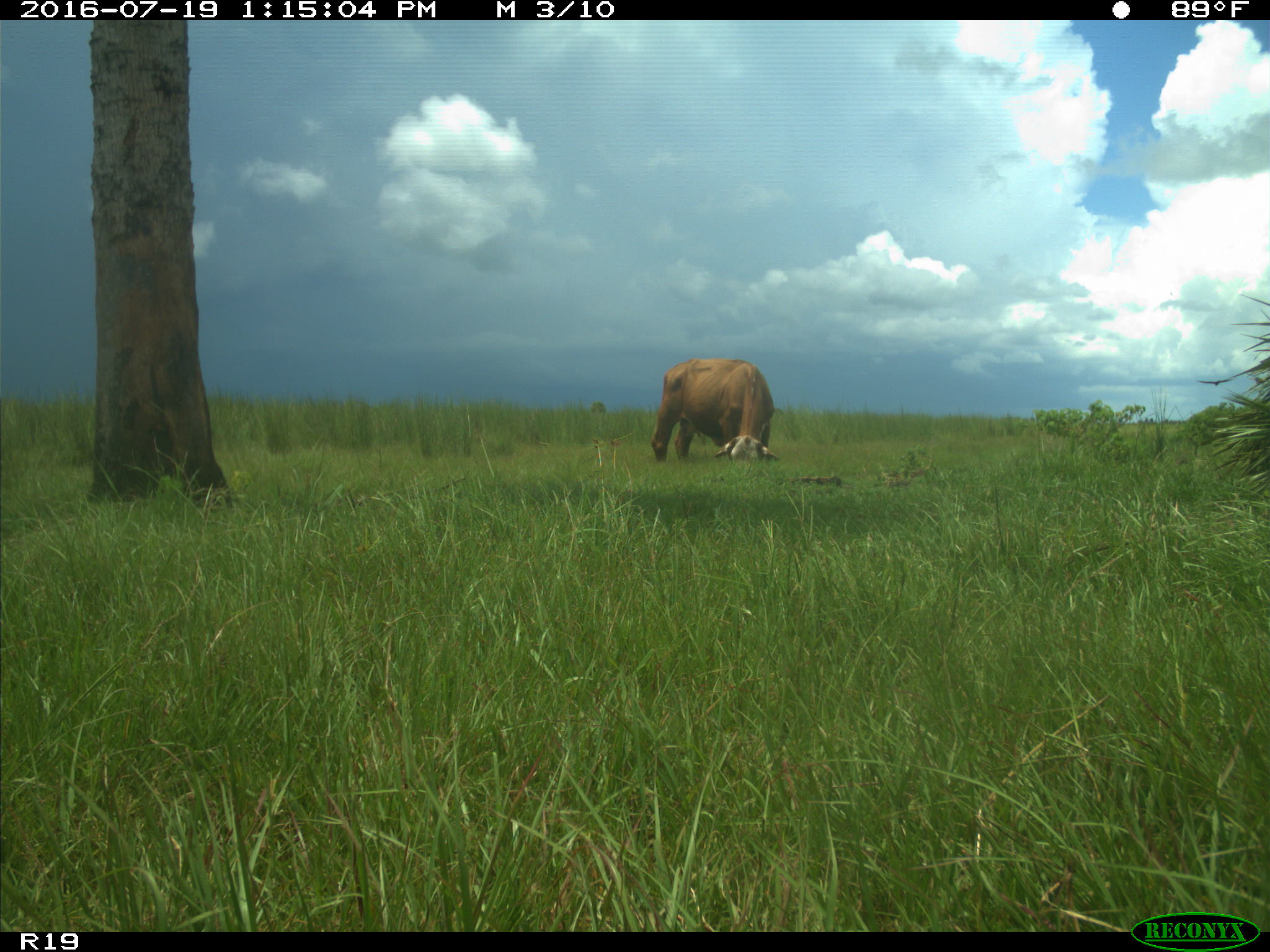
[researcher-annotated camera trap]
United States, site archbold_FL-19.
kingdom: Animalia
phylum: Chordata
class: Mammalia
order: Artiodactyla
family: Bovidae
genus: Bos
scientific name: Bos taurus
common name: domestic cow